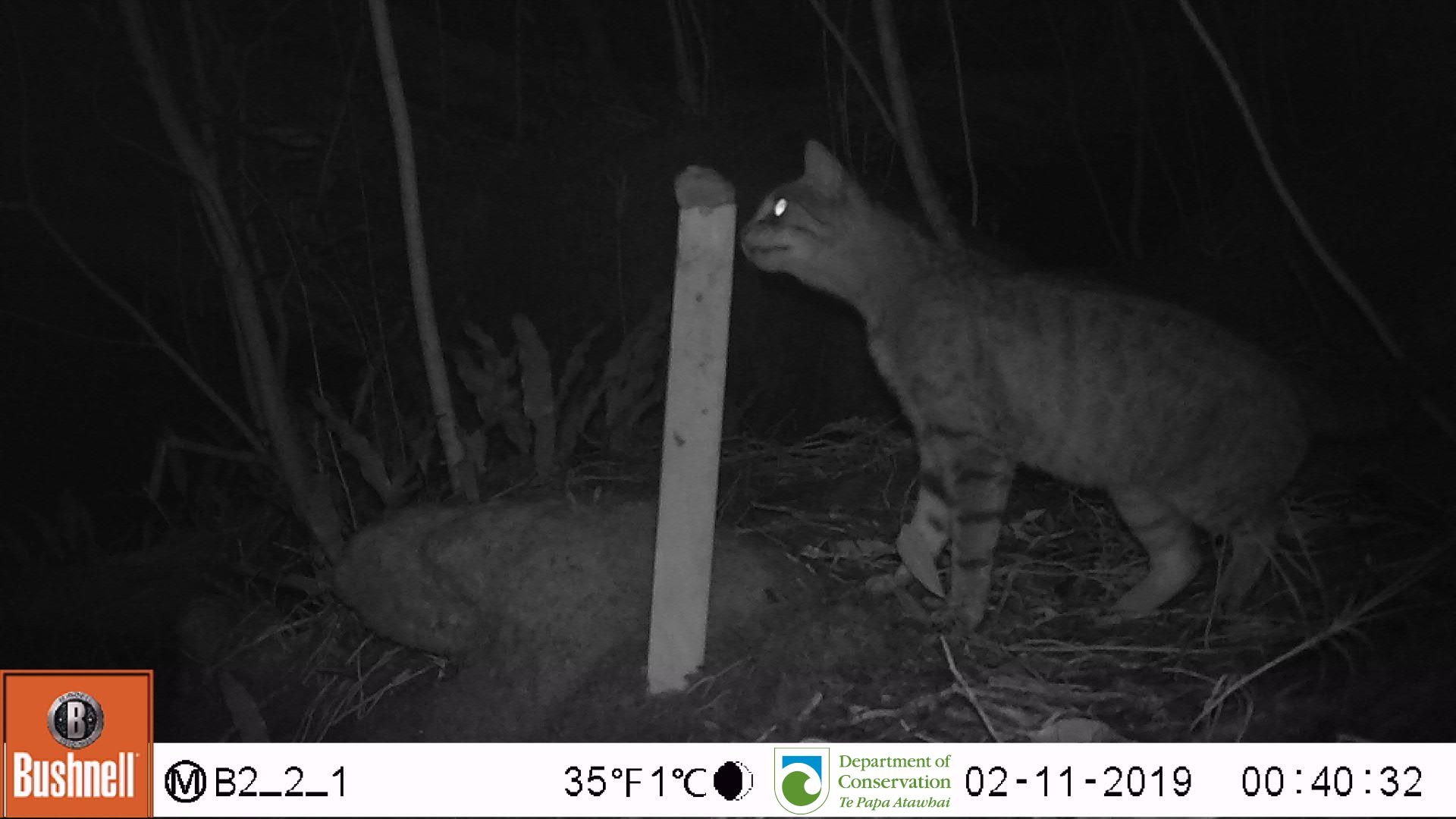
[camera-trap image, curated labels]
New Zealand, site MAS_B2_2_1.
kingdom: Animalia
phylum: Chordata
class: Mammalia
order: Carnivora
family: Felidae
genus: Felis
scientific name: Felis catus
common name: domestic cat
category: cat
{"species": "cat (domestic cat) (Felis catus)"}